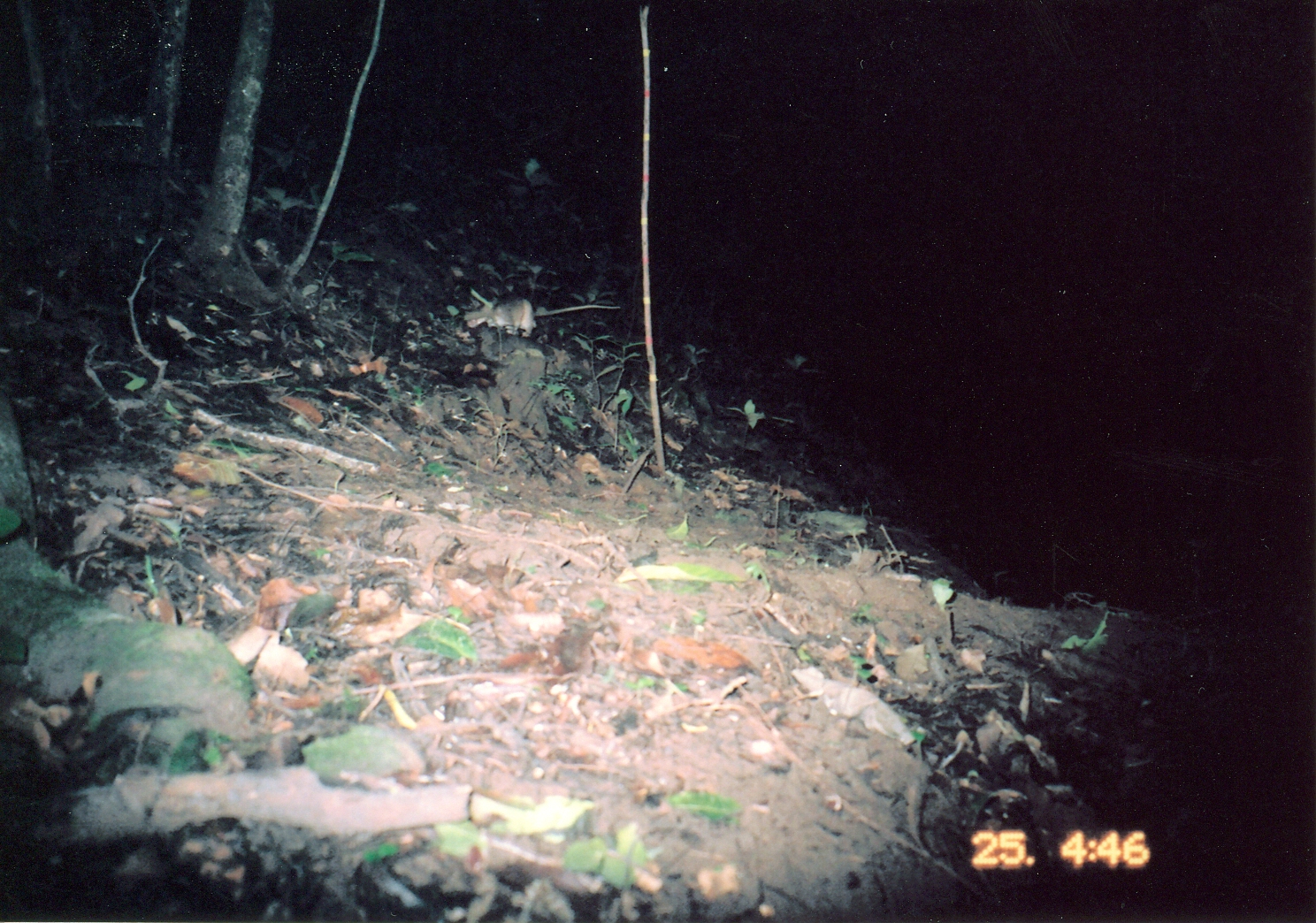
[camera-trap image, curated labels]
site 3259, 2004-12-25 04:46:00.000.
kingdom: Animalia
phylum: Chordata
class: Mammalia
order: Rodentia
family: Nesomyidae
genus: Cricetomys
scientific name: Cricetomys gambianus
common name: african giant pouched rat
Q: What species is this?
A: Cricetomys gambianus (african giant pouched rat).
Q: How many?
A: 1.